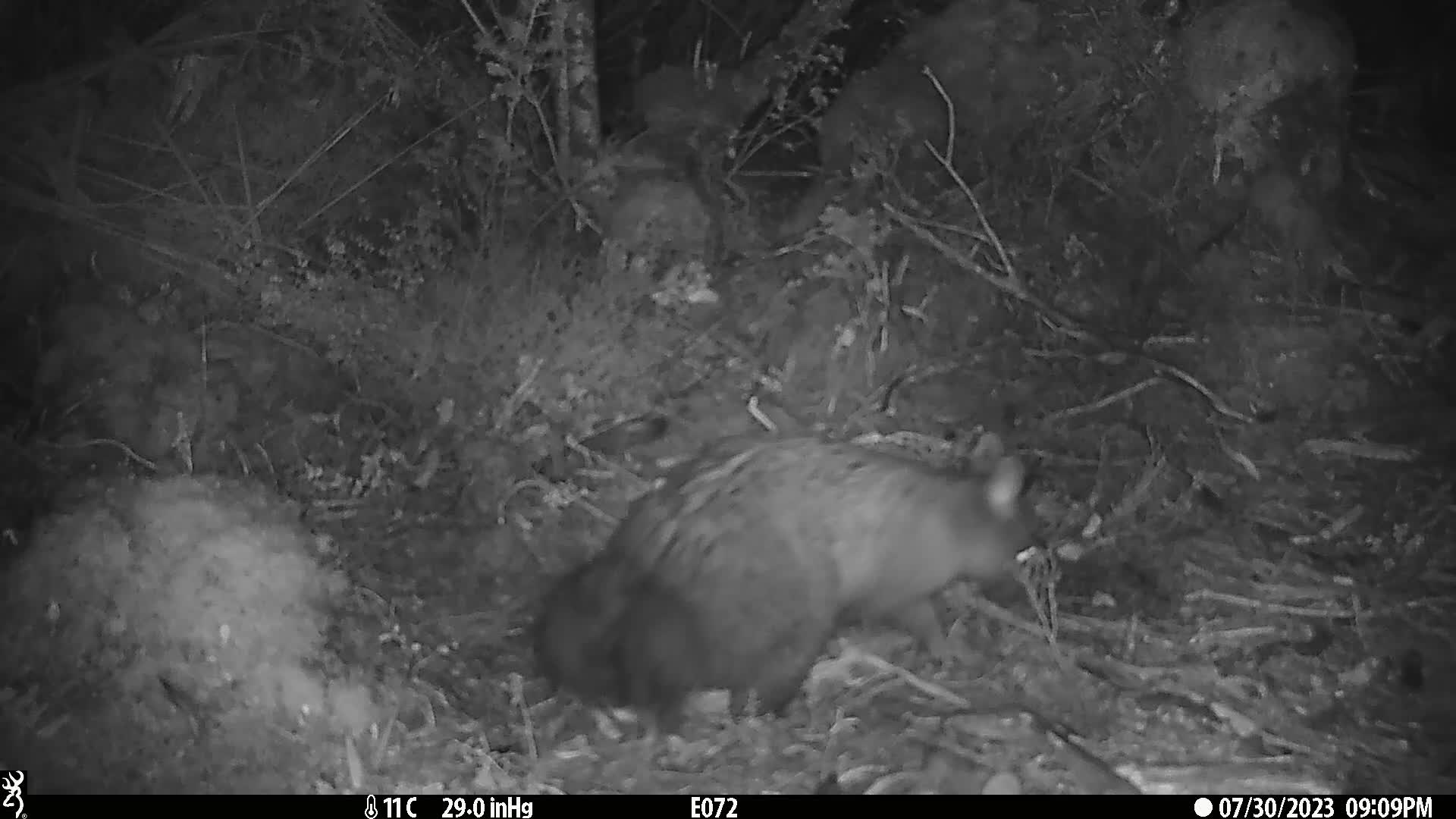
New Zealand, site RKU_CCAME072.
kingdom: Animalia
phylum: Chordata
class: Mammalia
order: Diprotodontia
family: Phalangeridae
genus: Trichosurus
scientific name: Trichosurus vulpecula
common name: common brushtail possum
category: possum